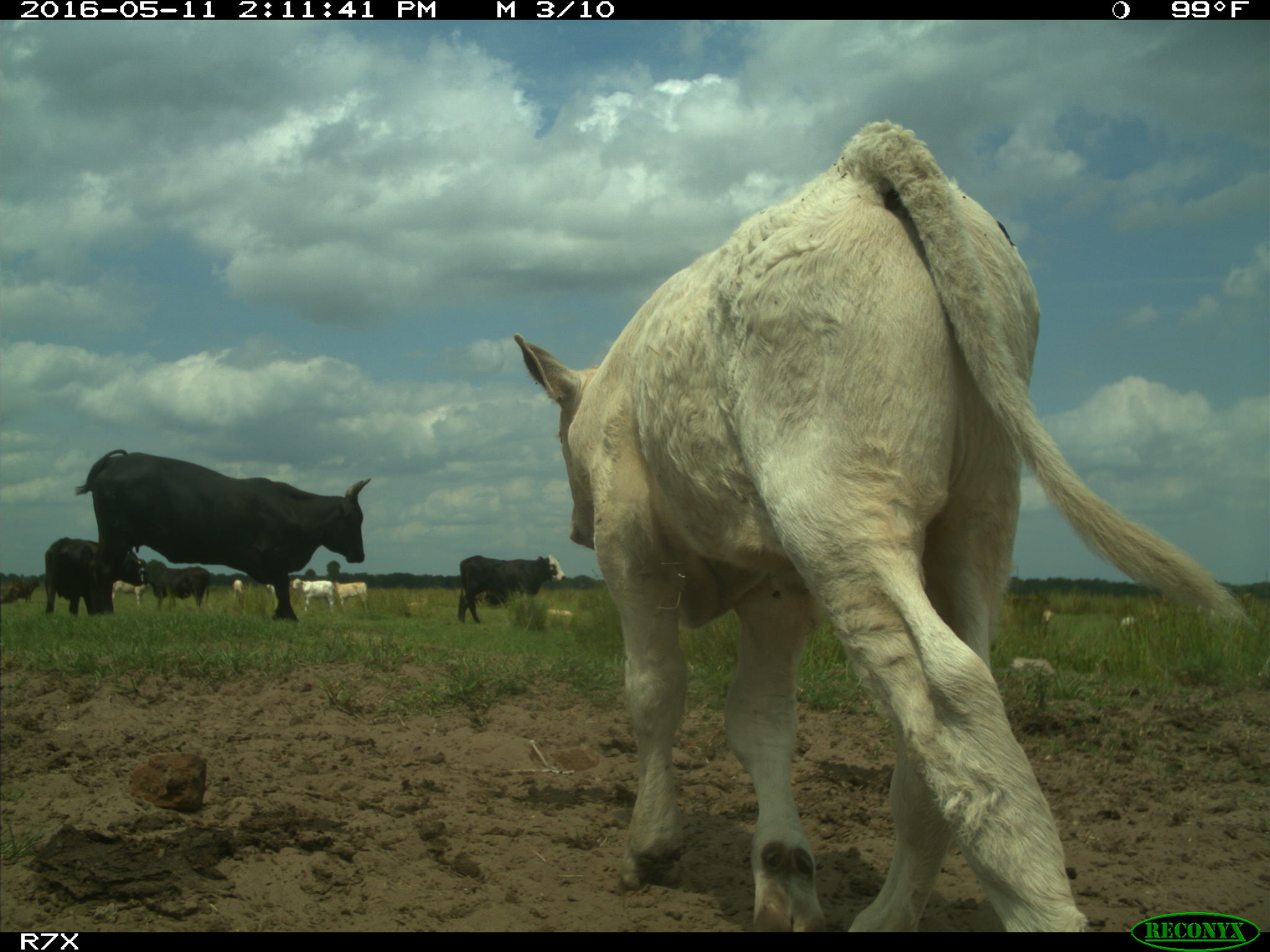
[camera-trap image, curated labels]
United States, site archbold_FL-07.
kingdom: Animalia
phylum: Chordata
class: Mammalia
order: Artiodactyla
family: Bovidae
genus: Bos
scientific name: Bos taurus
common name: domestic cow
Bos taurus (domestic cow).